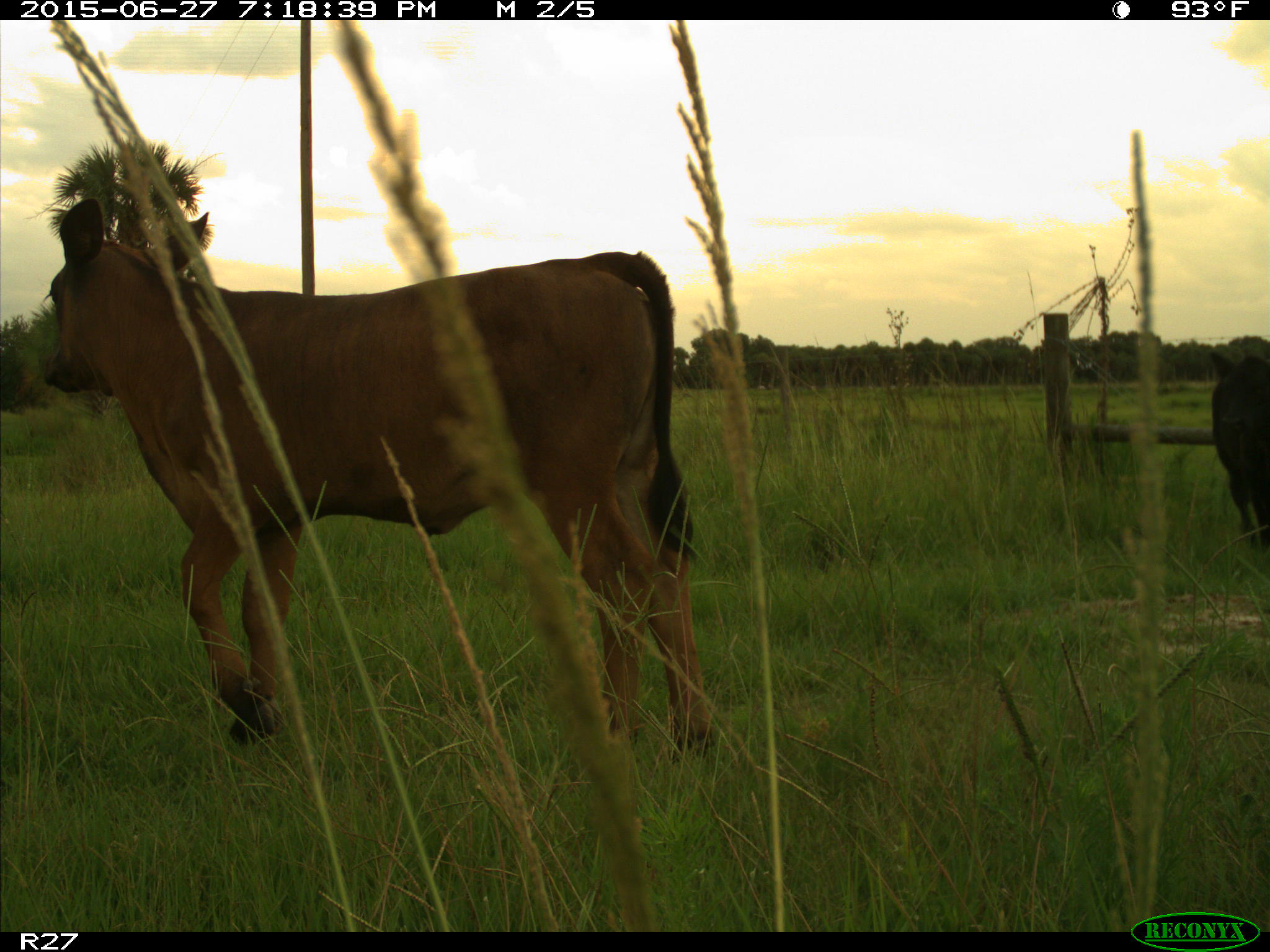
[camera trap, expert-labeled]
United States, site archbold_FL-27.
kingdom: Animalia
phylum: Chordata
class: Mammalia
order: Artiodactyla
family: Bovidae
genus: Bos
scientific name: Bos taurus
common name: domestic cow